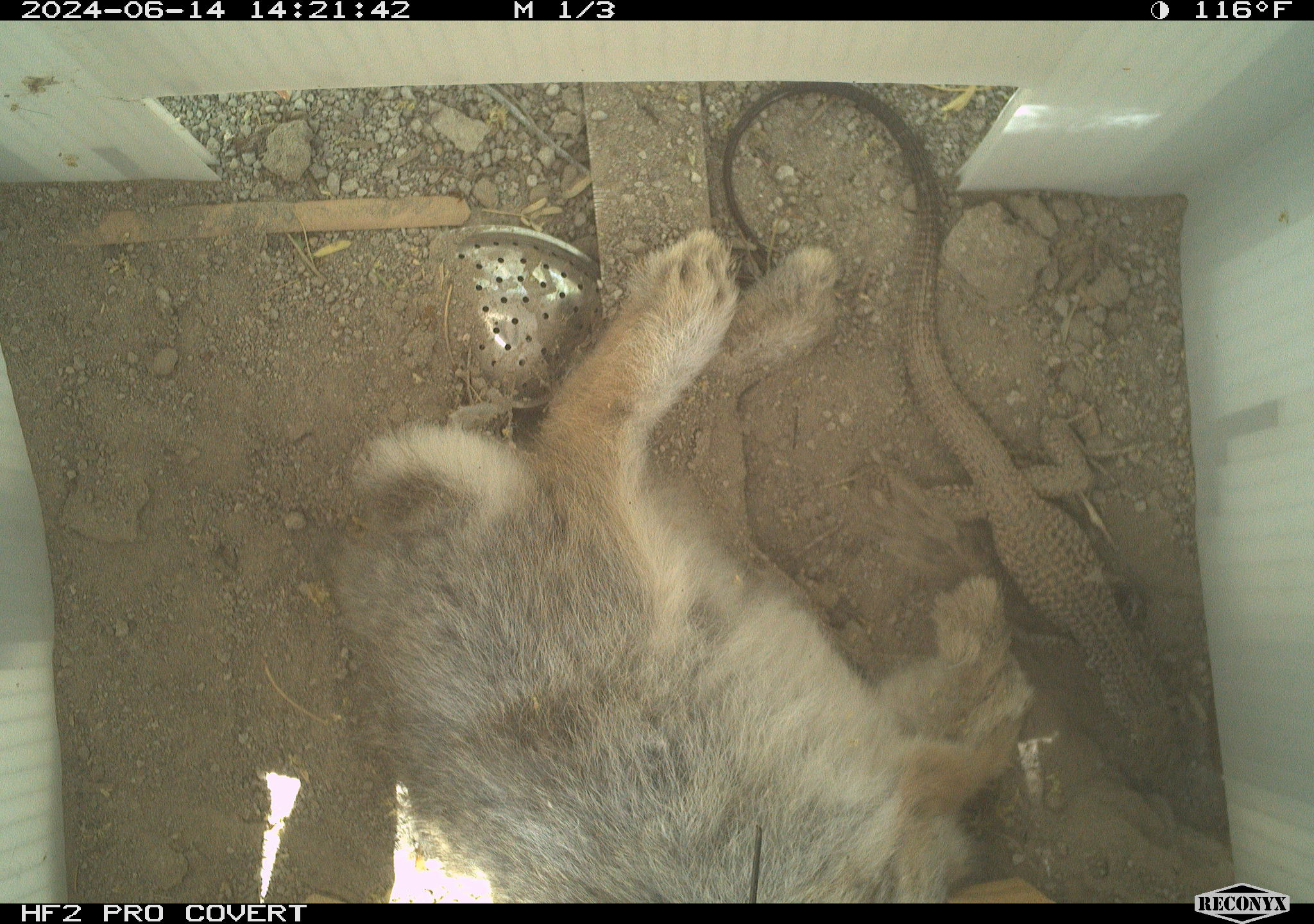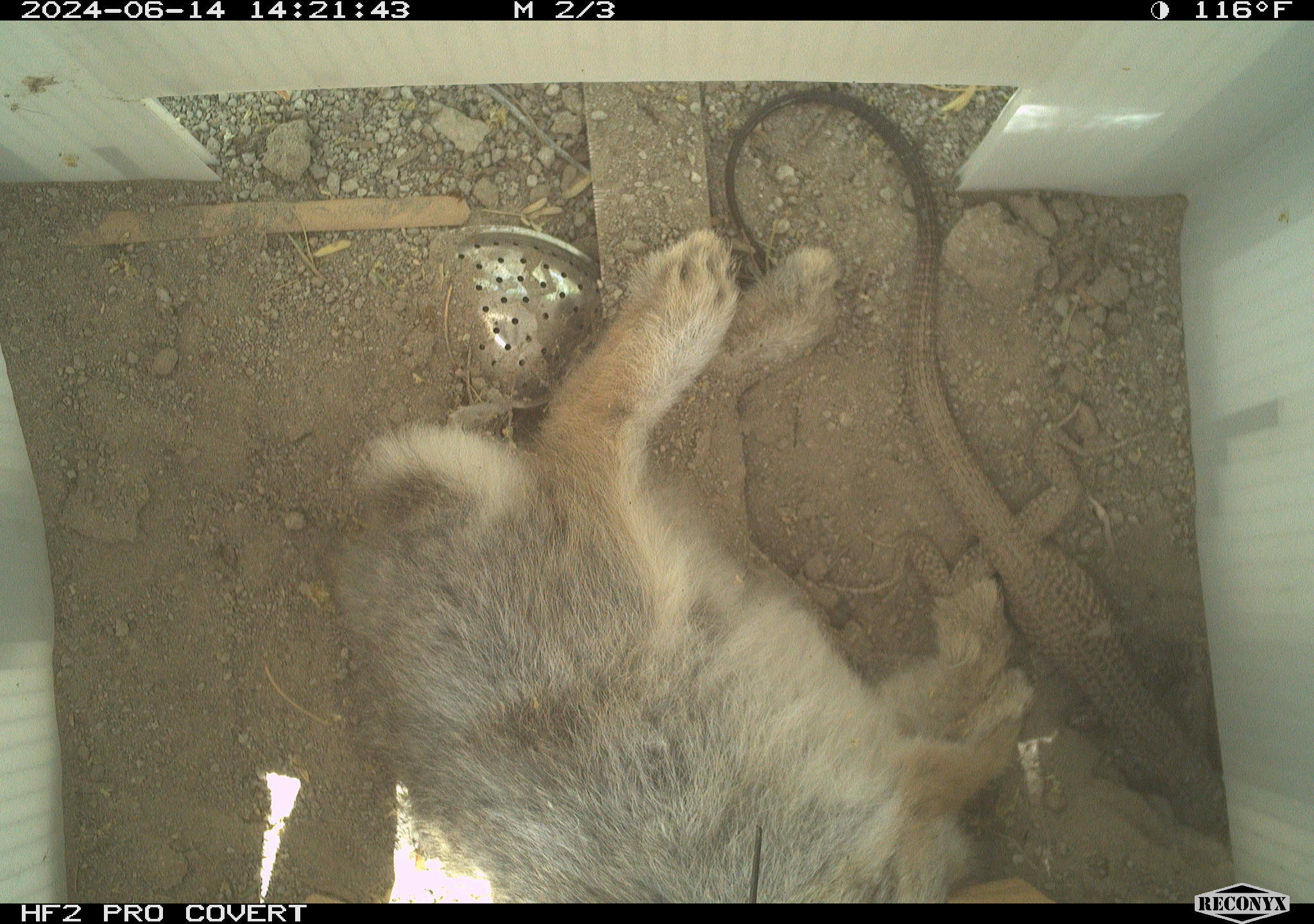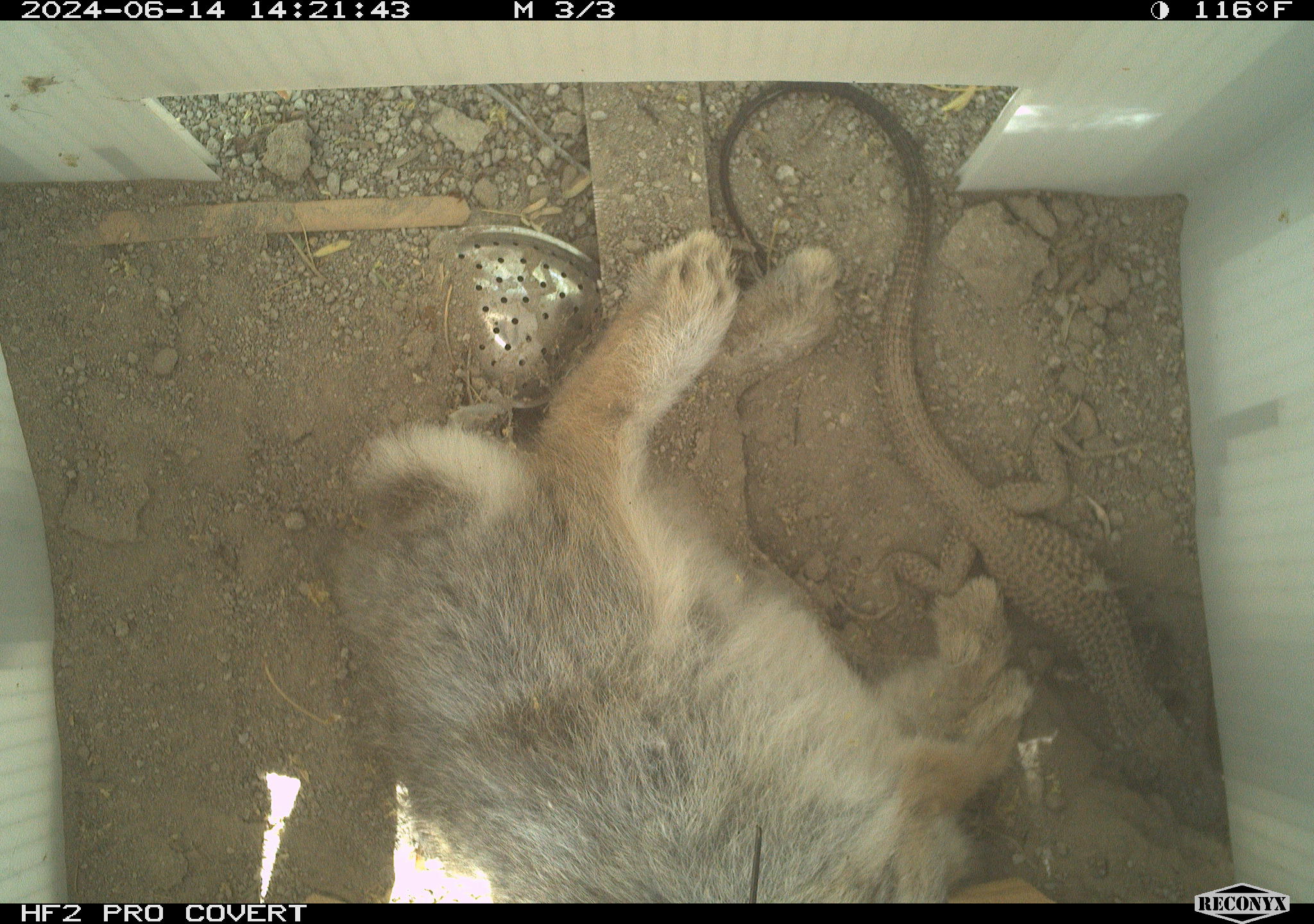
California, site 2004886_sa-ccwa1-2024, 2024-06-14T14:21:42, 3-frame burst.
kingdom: Animalia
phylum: Chordata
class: Mammalia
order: Lagomorpha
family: Leporidae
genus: Sylvilagus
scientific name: Sylvilagus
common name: cottontail rabbits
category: sylvilagus species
Sylvilagus species (cottontail rabbits) (Sylvilagus).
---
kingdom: Animalia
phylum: Chordata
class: Reptilia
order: Squamata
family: Teiidae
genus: Aspidoscelis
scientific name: Aspidoscelis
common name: whiptail lizards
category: aspidoscelis species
Aspidoscelis species (whiptail lizards) (Aspidoscelis).